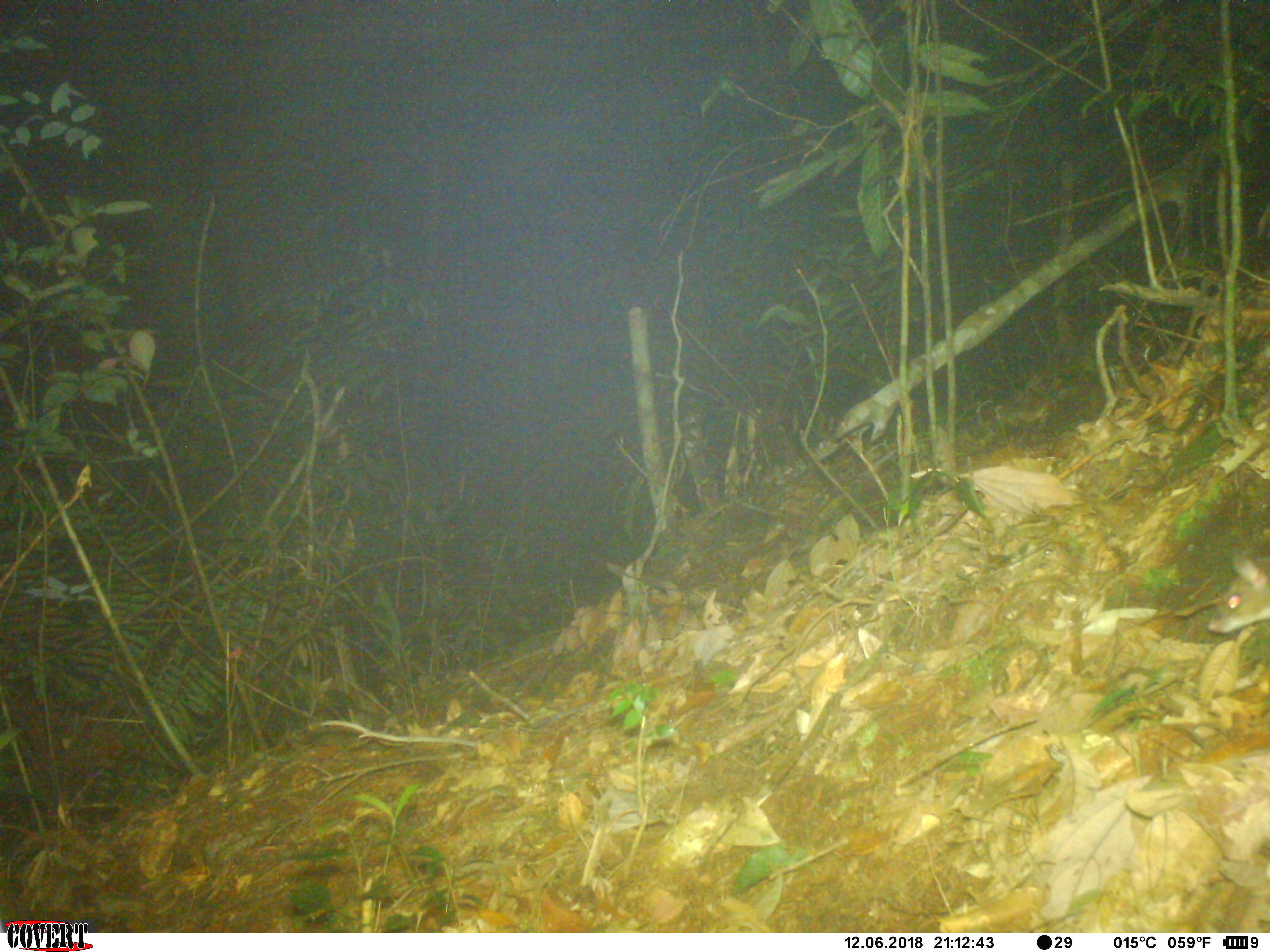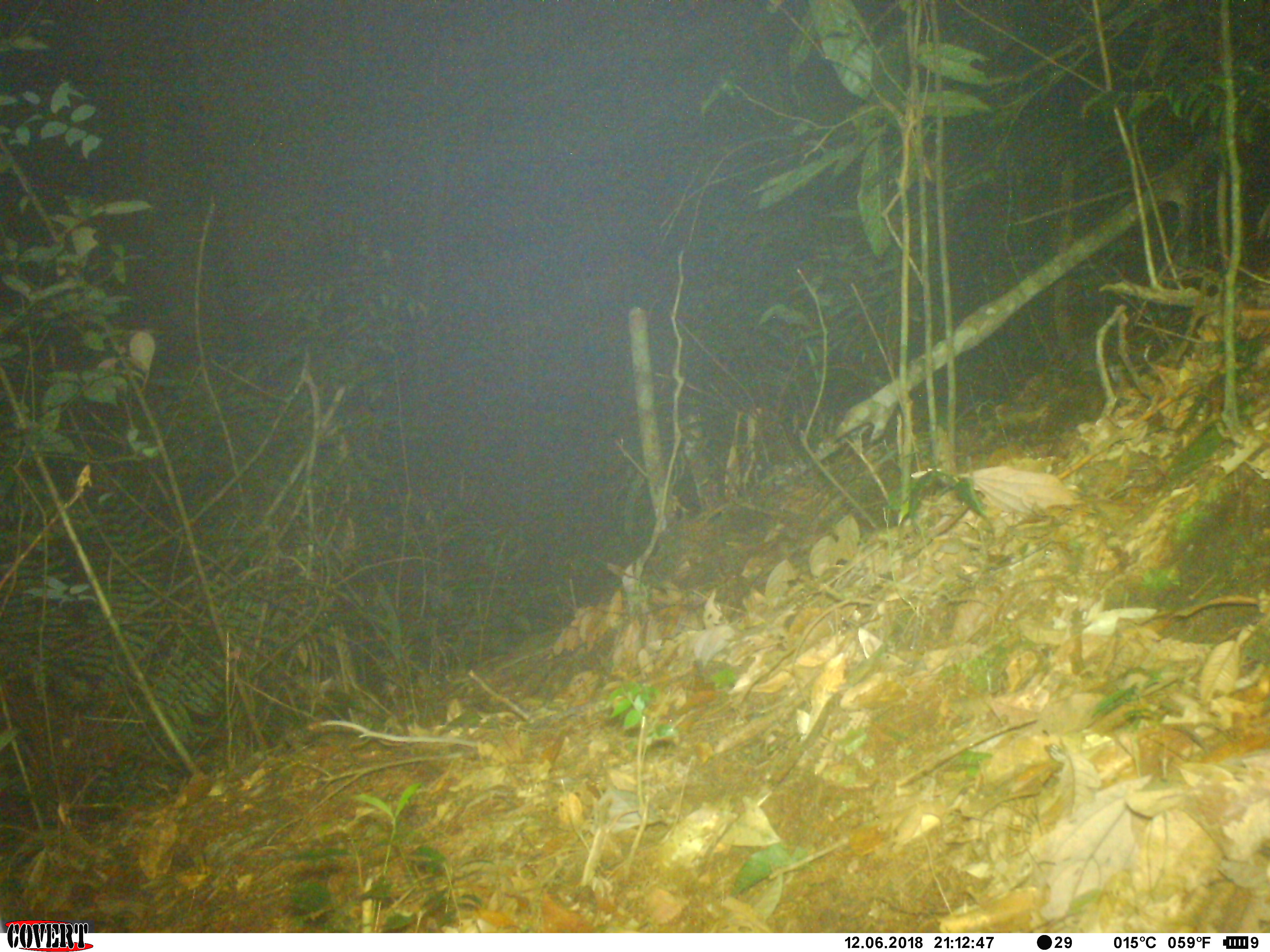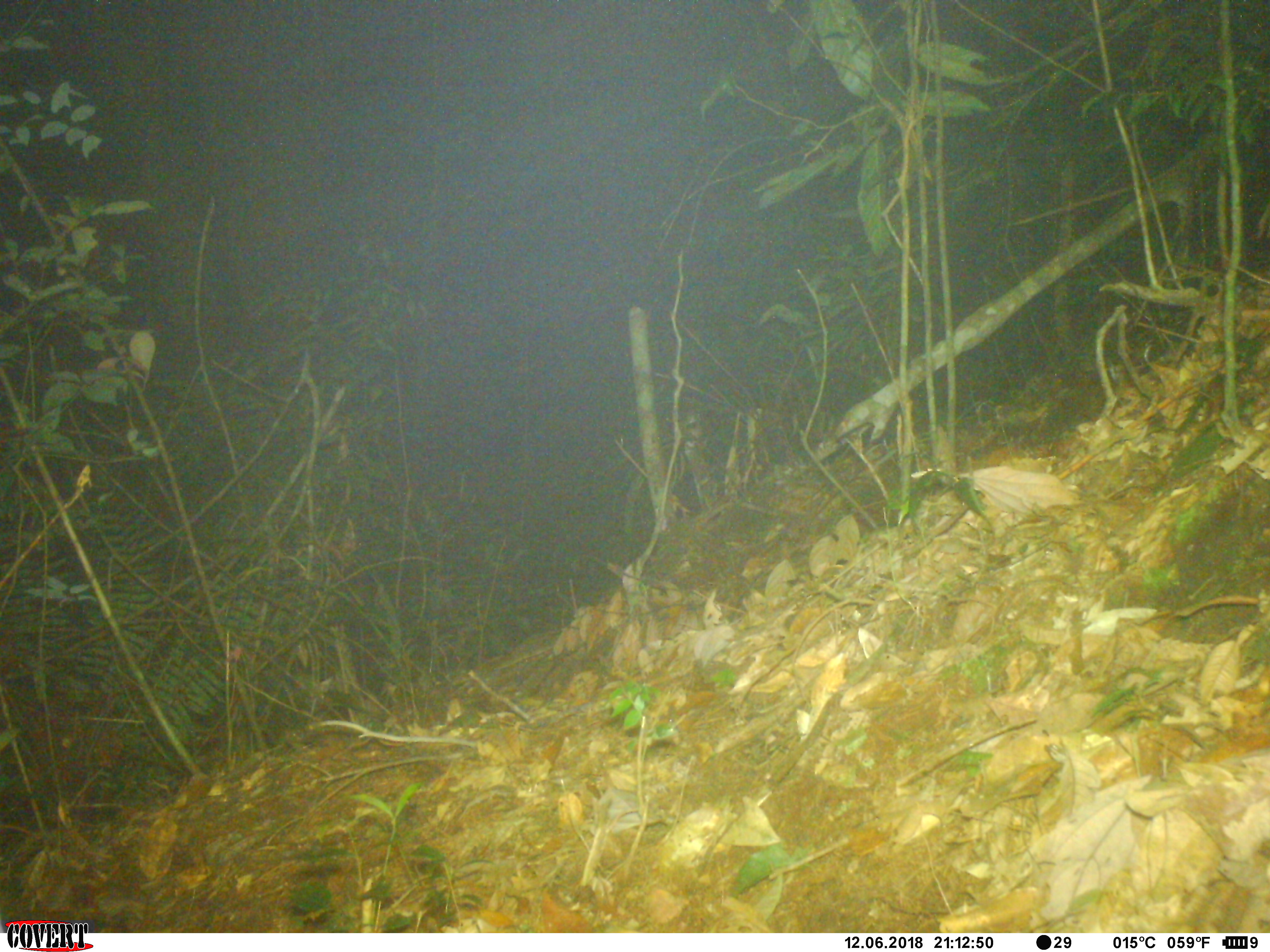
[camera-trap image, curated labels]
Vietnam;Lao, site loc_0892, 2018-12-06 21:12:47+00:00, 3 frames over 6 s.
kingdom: Animalia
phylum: Chordata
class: Mammalia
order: Rodentia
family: Muridae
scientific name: Muridae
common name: old-world mice and rats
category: unidentified murid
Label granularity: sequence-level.